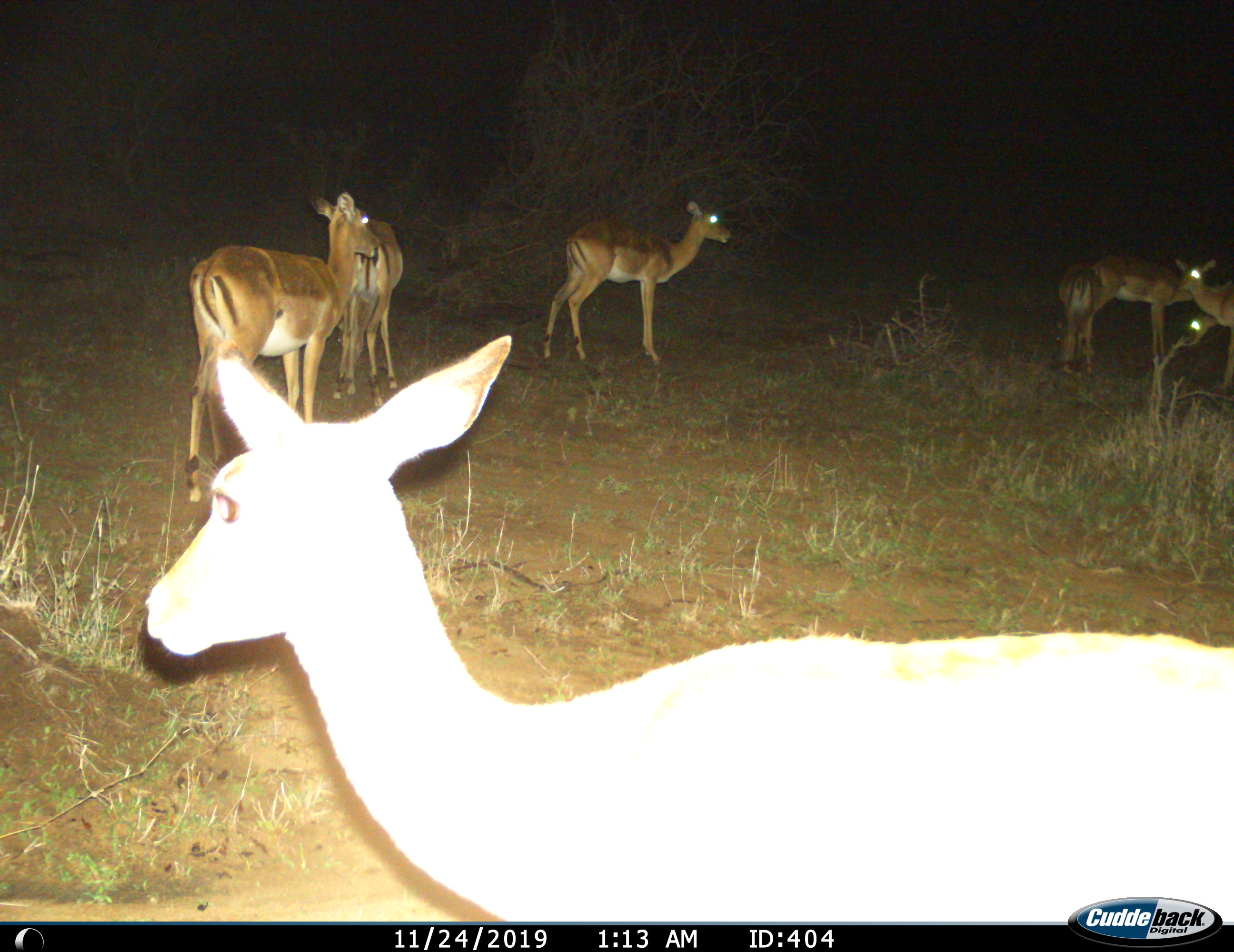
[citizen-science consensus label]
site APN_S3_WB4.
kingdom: Animalia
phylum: Chordata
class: Mammalia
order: Artiodactyla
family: Bovidae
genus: Aepyceros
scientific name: Aepyceros melampus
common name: impala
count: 8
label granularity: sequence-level